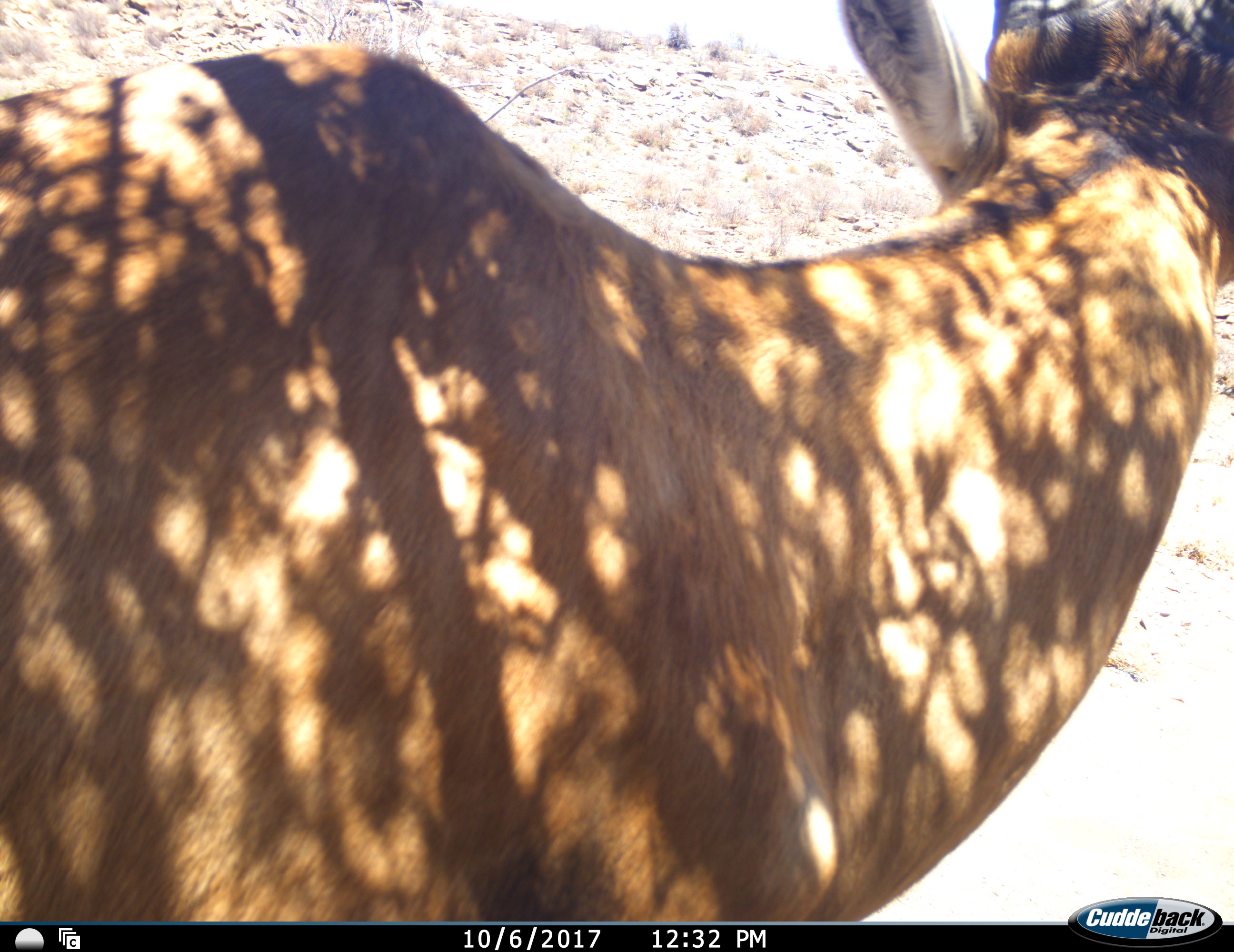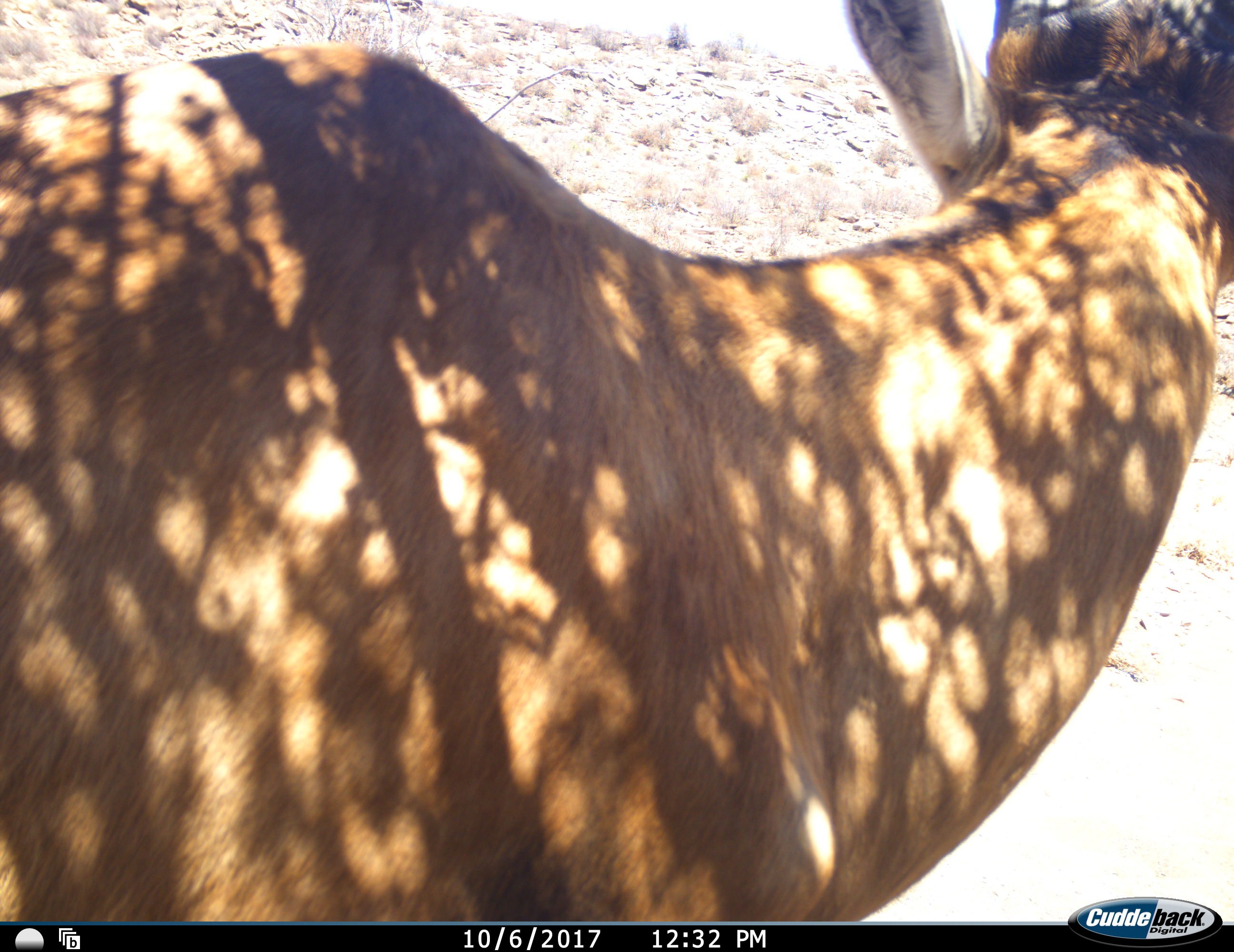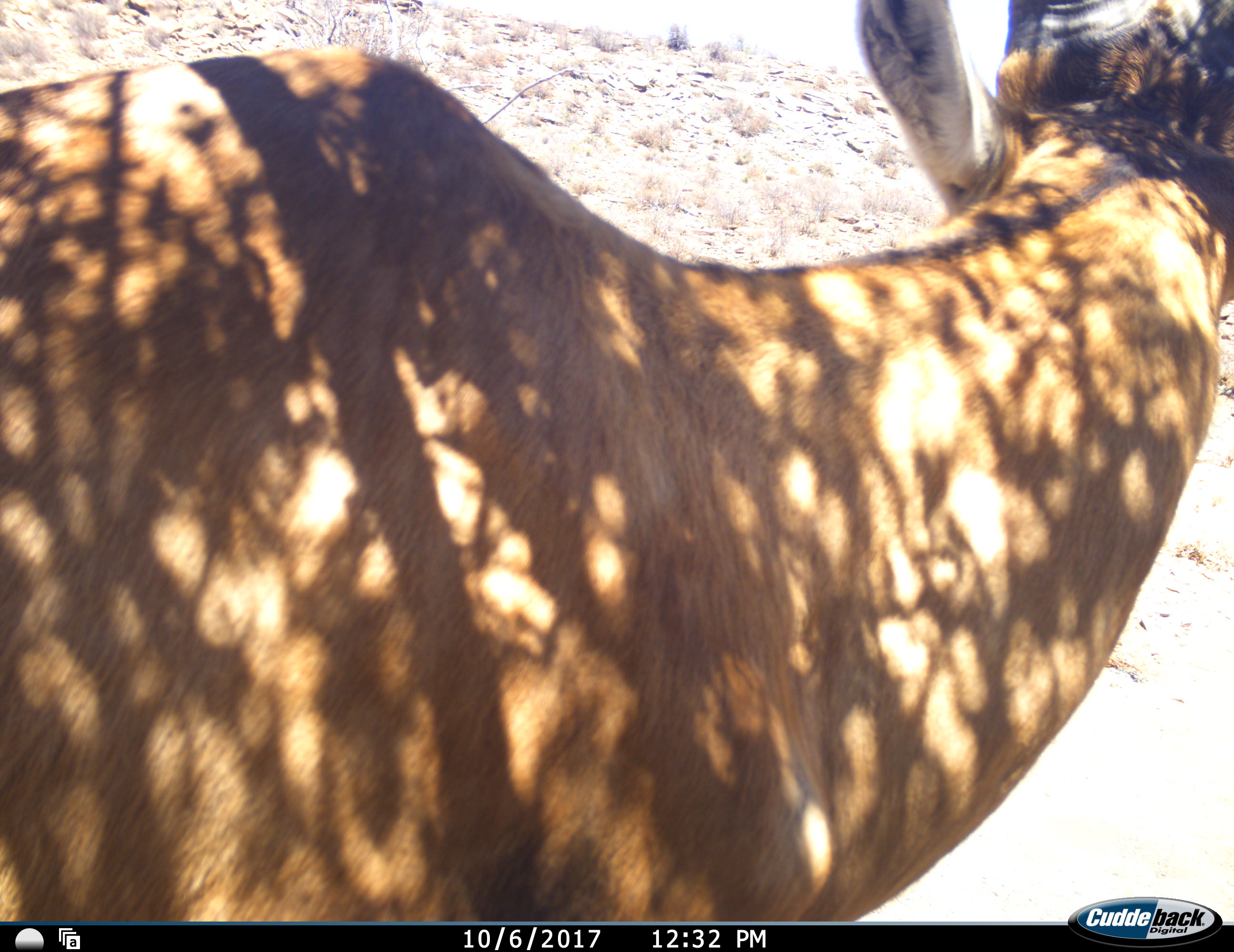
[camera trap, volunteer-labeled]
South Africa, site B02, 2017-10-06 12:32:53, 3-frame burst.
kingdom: Animalia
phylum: Chordata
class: Mammalia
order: Artiodactyla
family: Bovidae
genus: Alcelaphus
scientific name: Alcelaphus buselaphus caama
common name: red hartebeest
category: hartebeestred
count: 1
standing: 100%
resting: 0%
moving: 0%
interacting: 0%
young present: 0%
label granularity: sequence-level